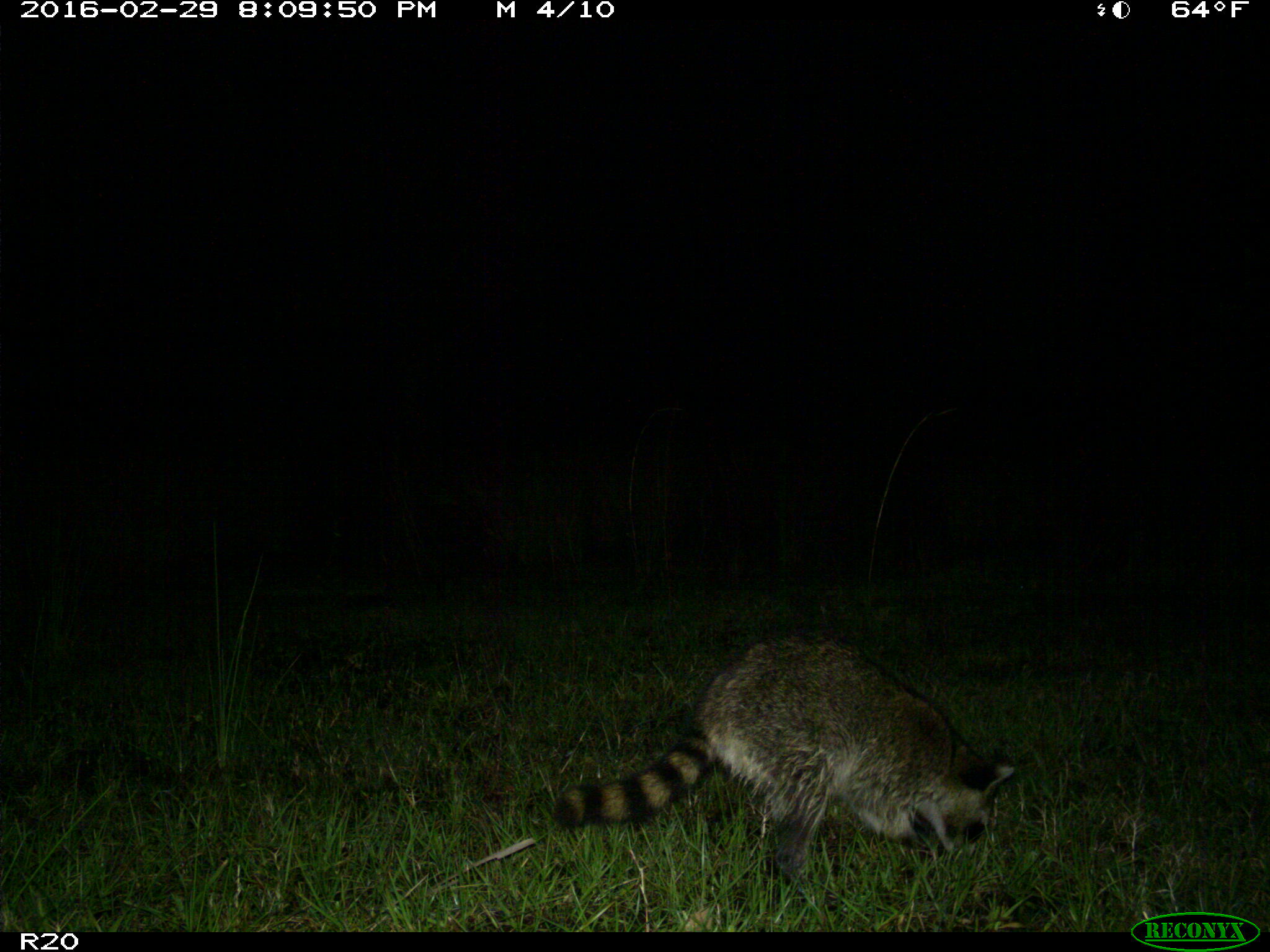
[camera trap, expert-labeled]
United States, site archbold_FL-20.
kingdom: Animalia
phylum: Chordata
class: Mammalia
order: Carnivora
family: Procyonidae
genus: Procyon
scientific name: Procyon lotor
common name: common raccoon